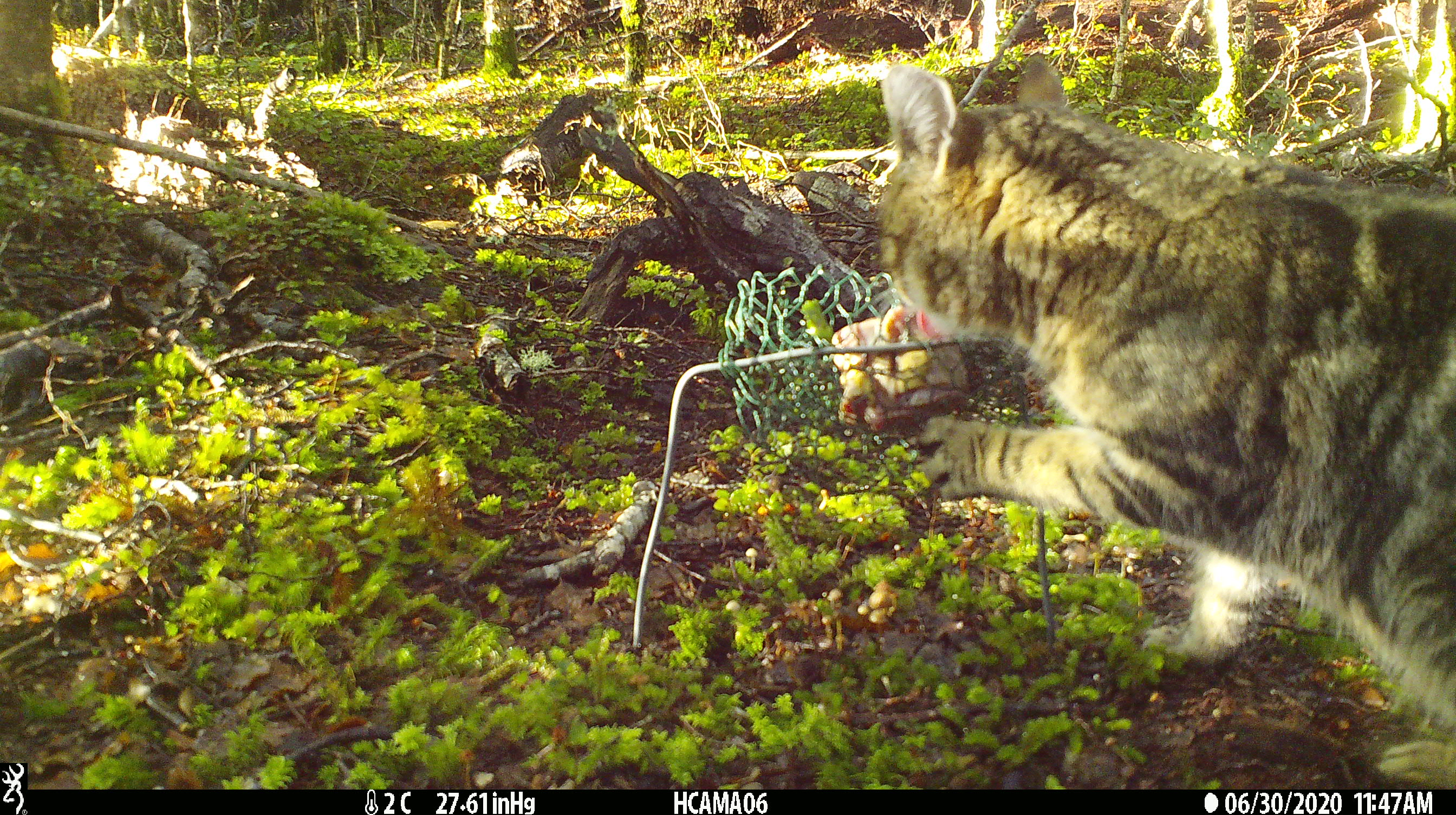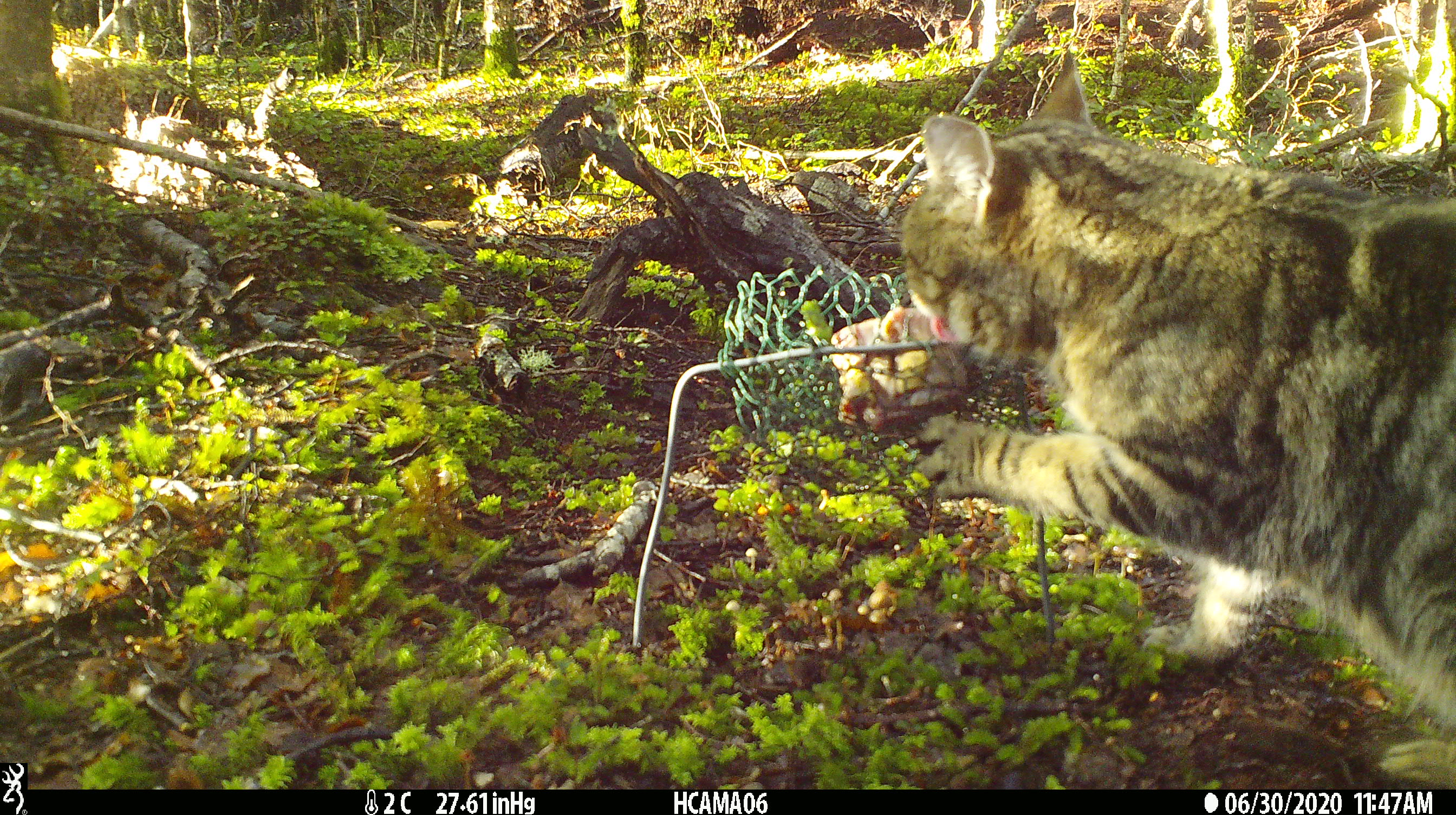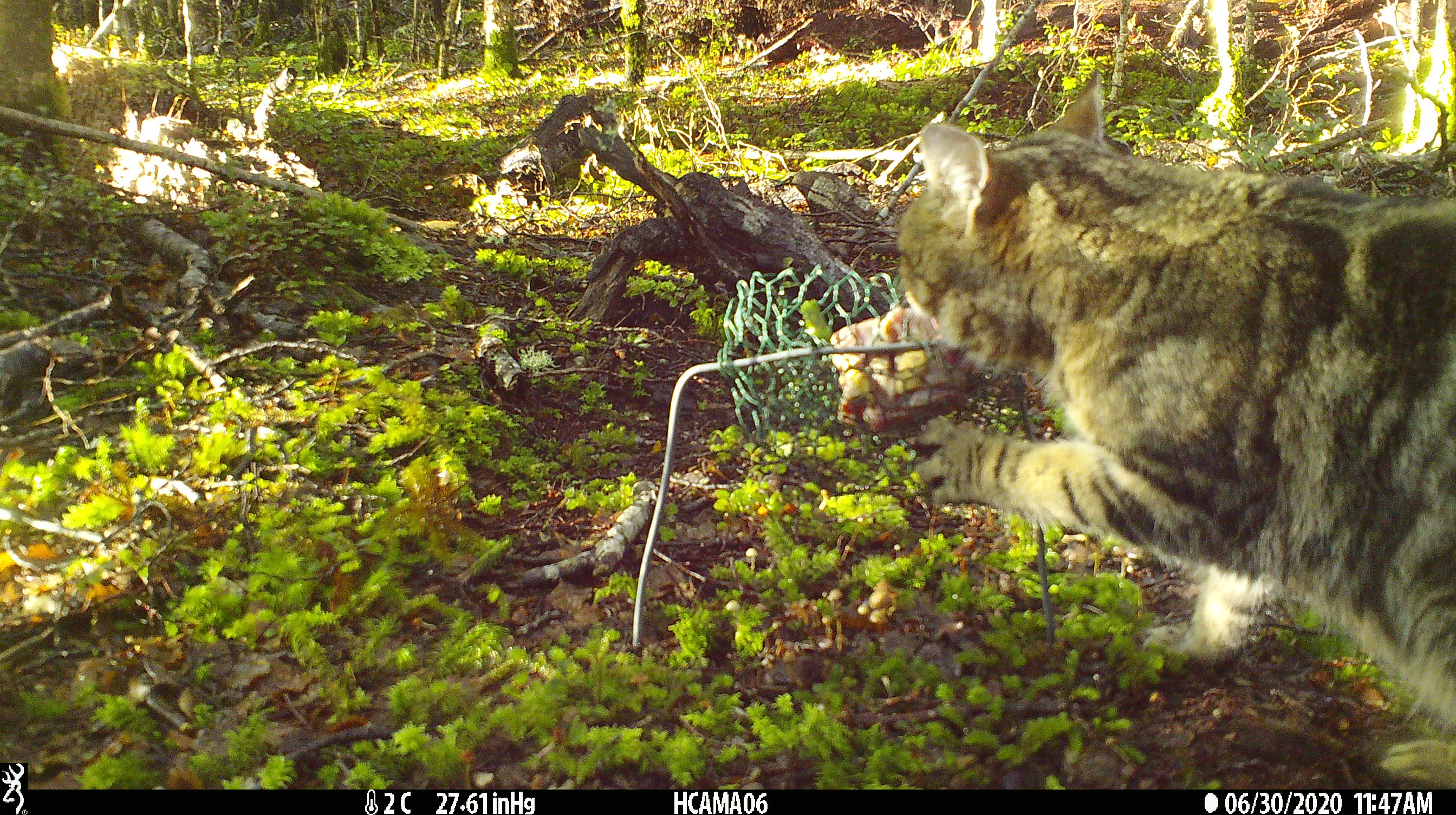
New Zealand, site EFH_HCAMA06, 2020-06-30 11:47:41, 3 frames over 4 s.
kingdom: Animalia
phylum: Chordata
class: Mammalia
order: Carnivora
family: Felidae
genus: Felis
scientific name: Felis catus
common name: domestic cat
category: cat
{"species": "cat (domestic cat) (Felis catus)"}